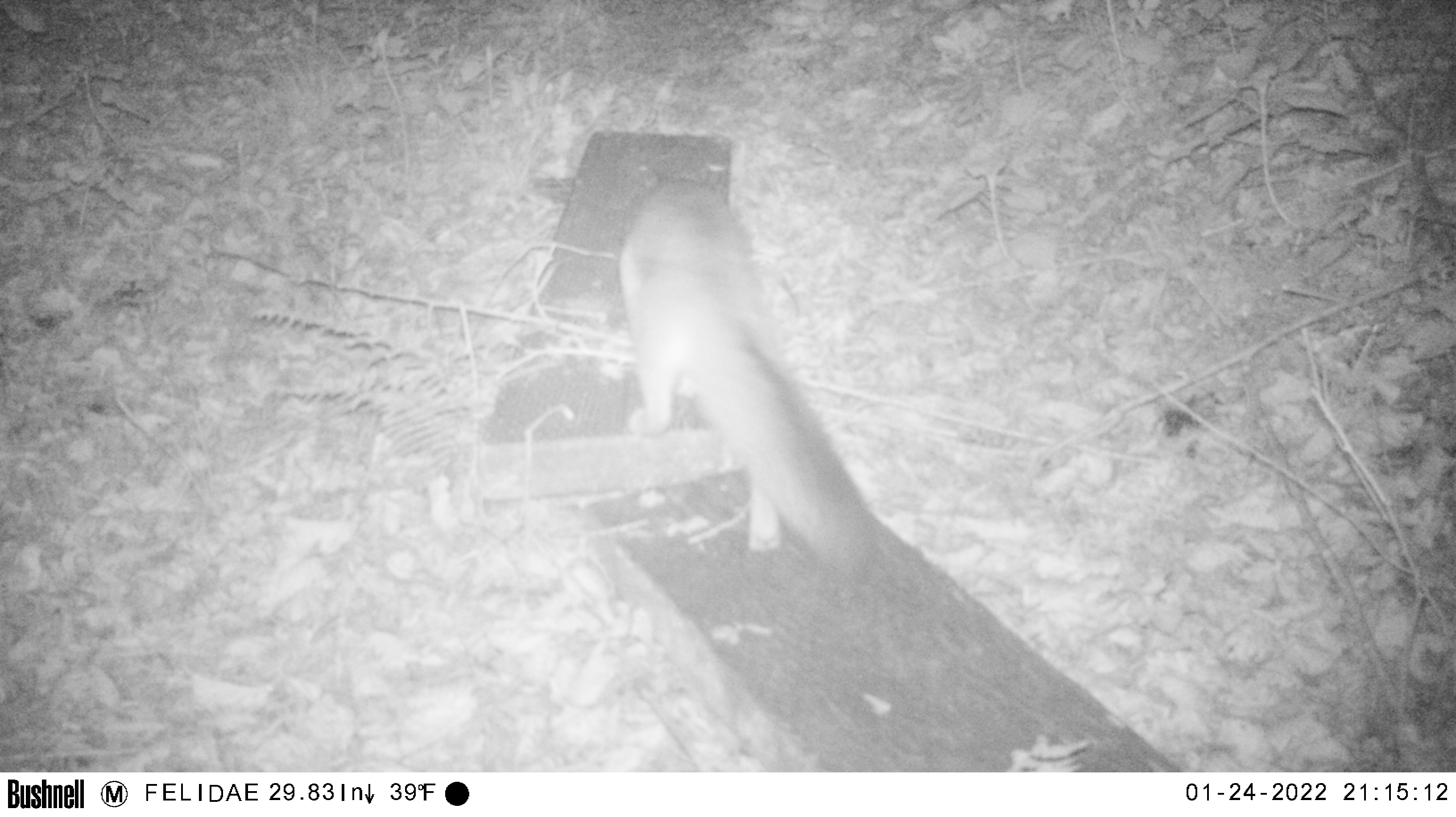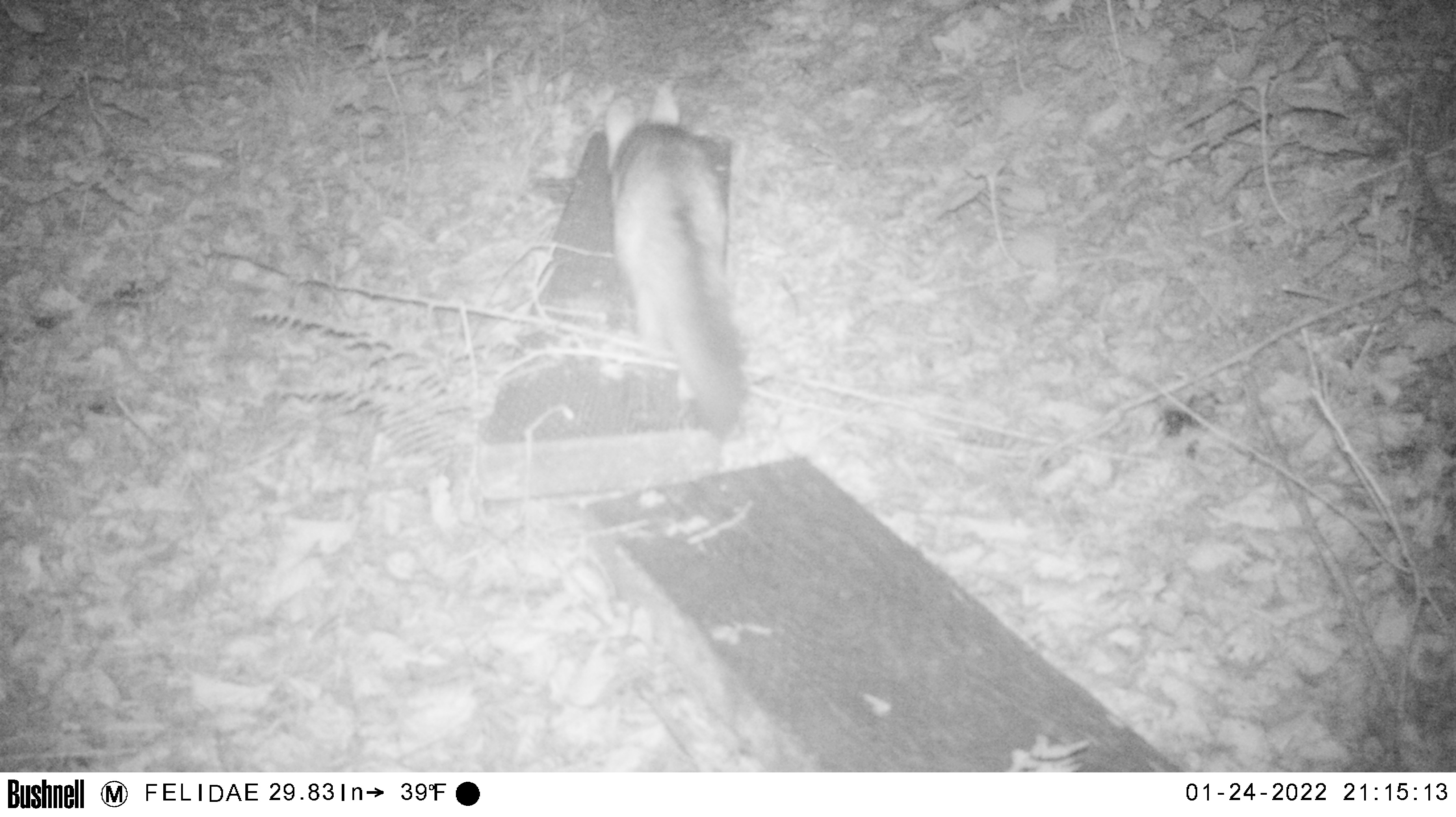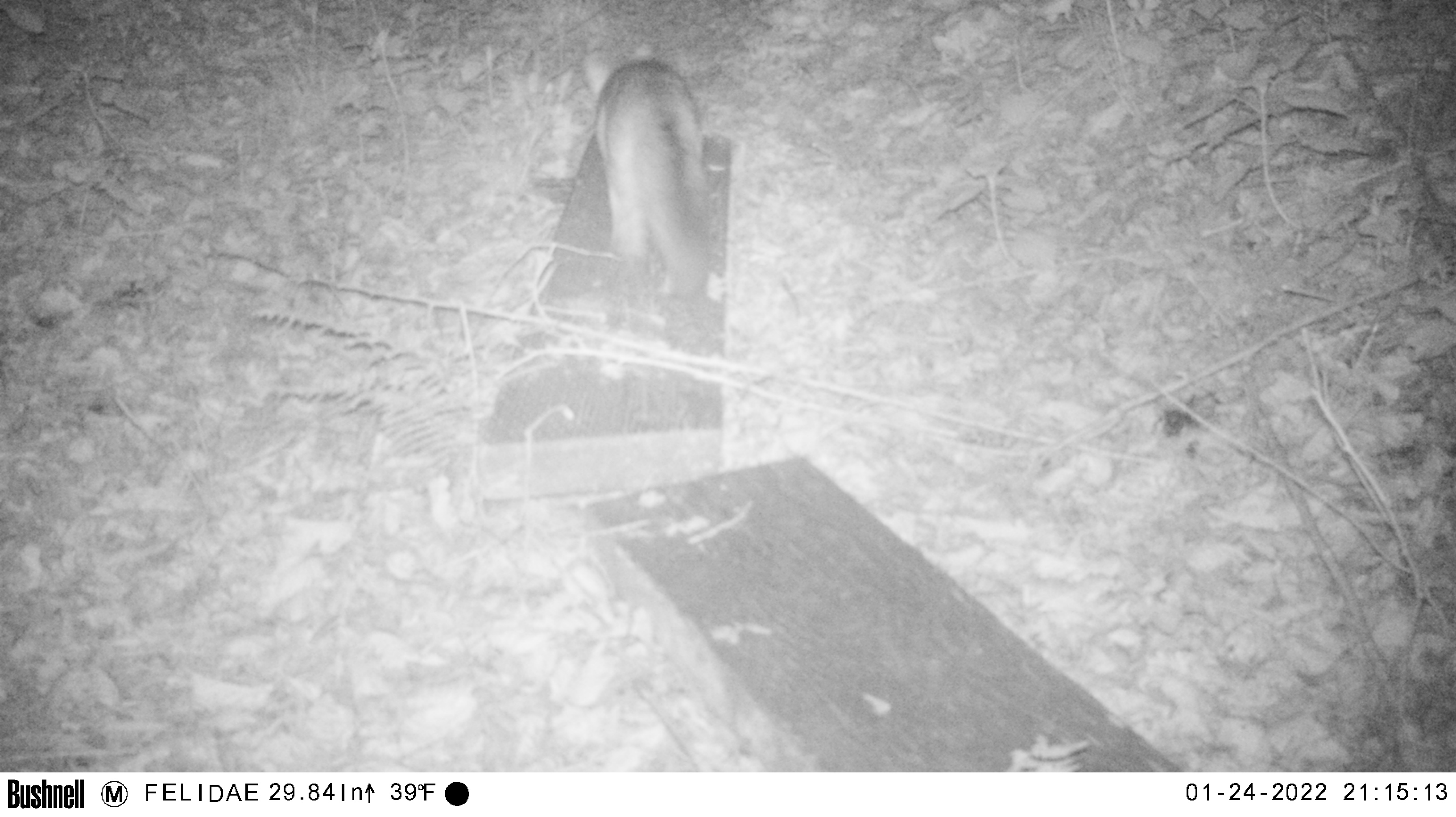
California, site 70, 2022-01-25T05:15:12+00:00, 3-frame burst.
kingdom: Animalia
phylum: Chordata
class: Mammalia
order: Carnivora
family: Canidae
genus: Urocyon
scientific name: Urocyon cinereoargenteus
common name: gray fox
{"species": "gray fox (Urocyon cinereoargenteus)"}